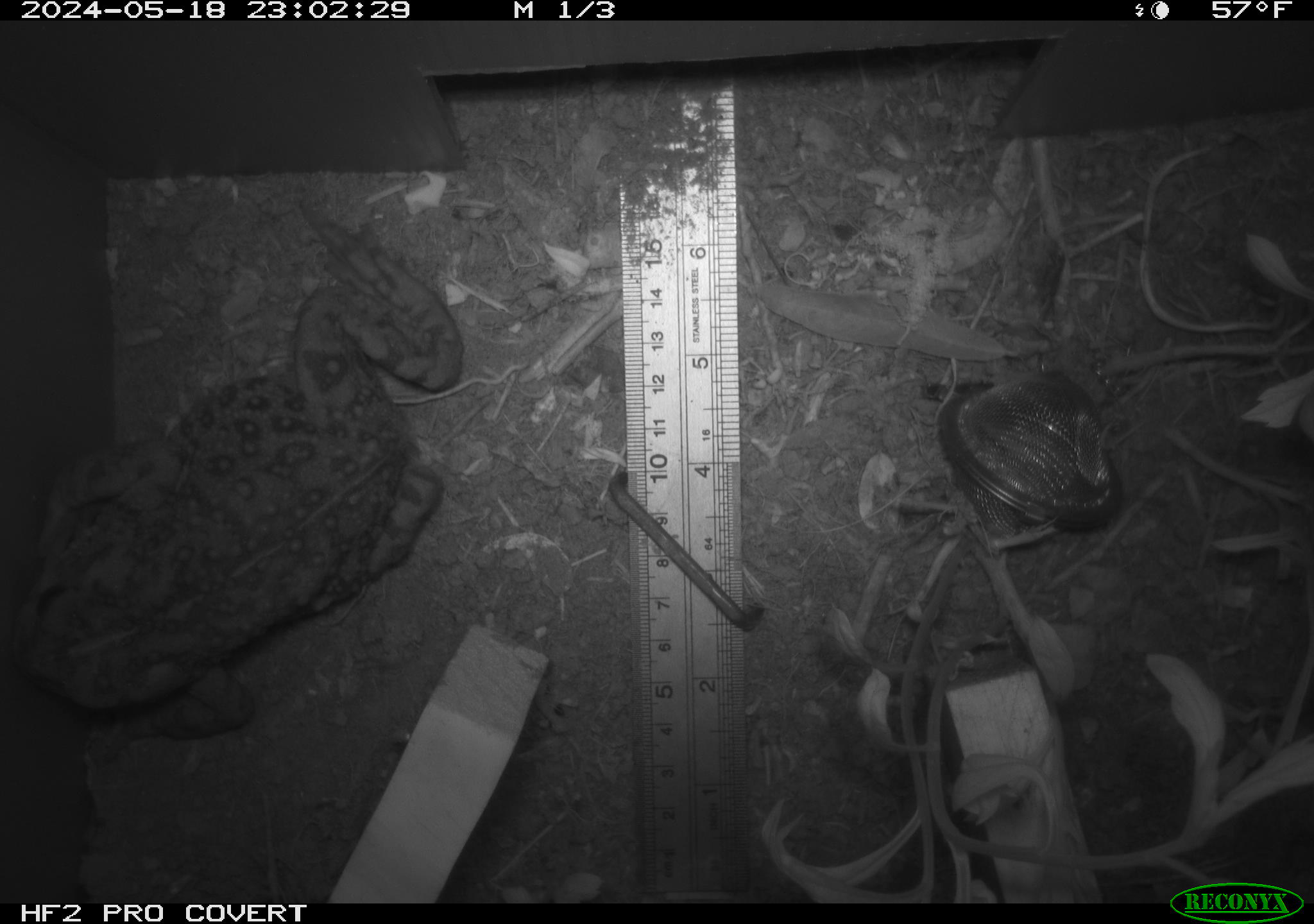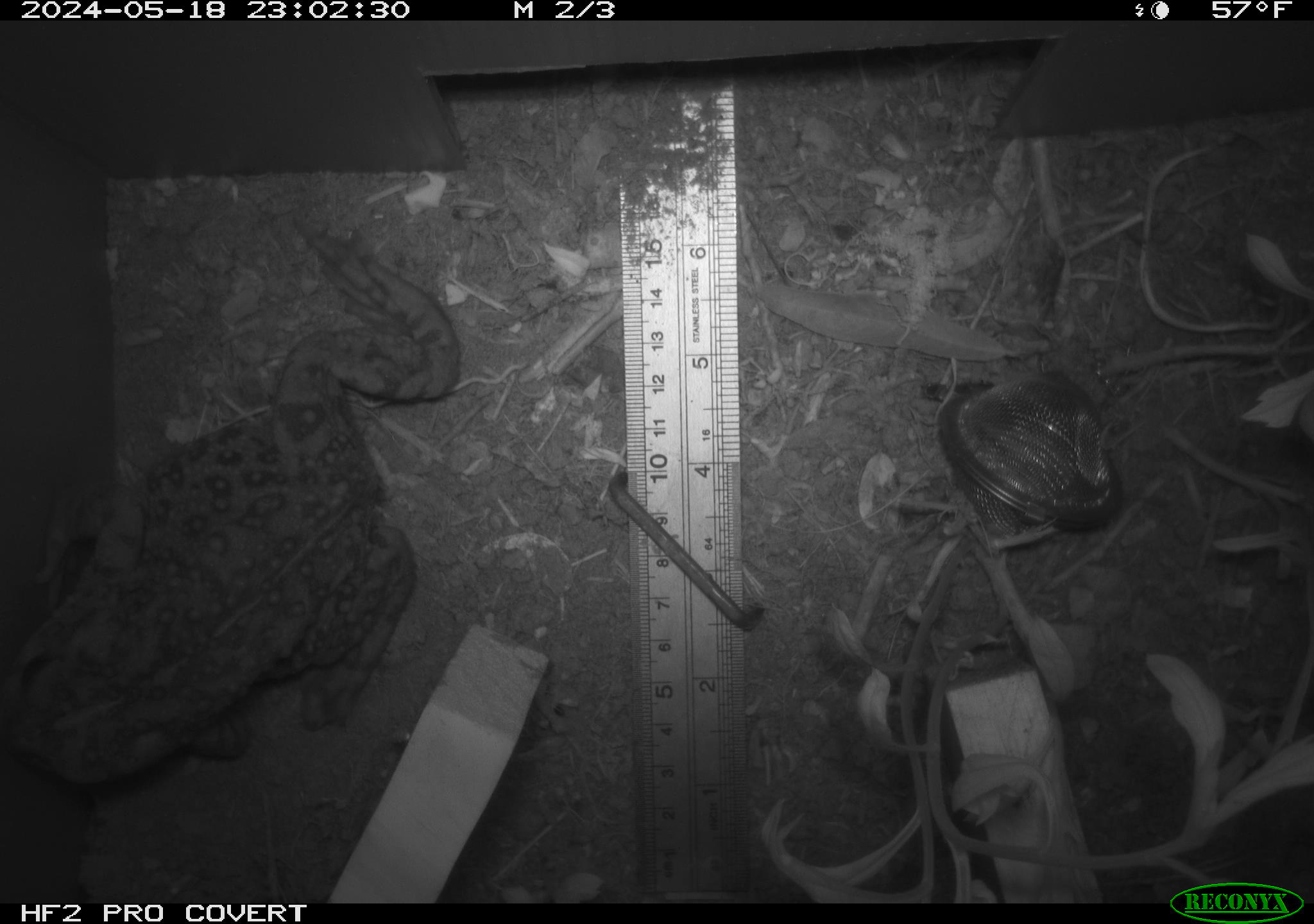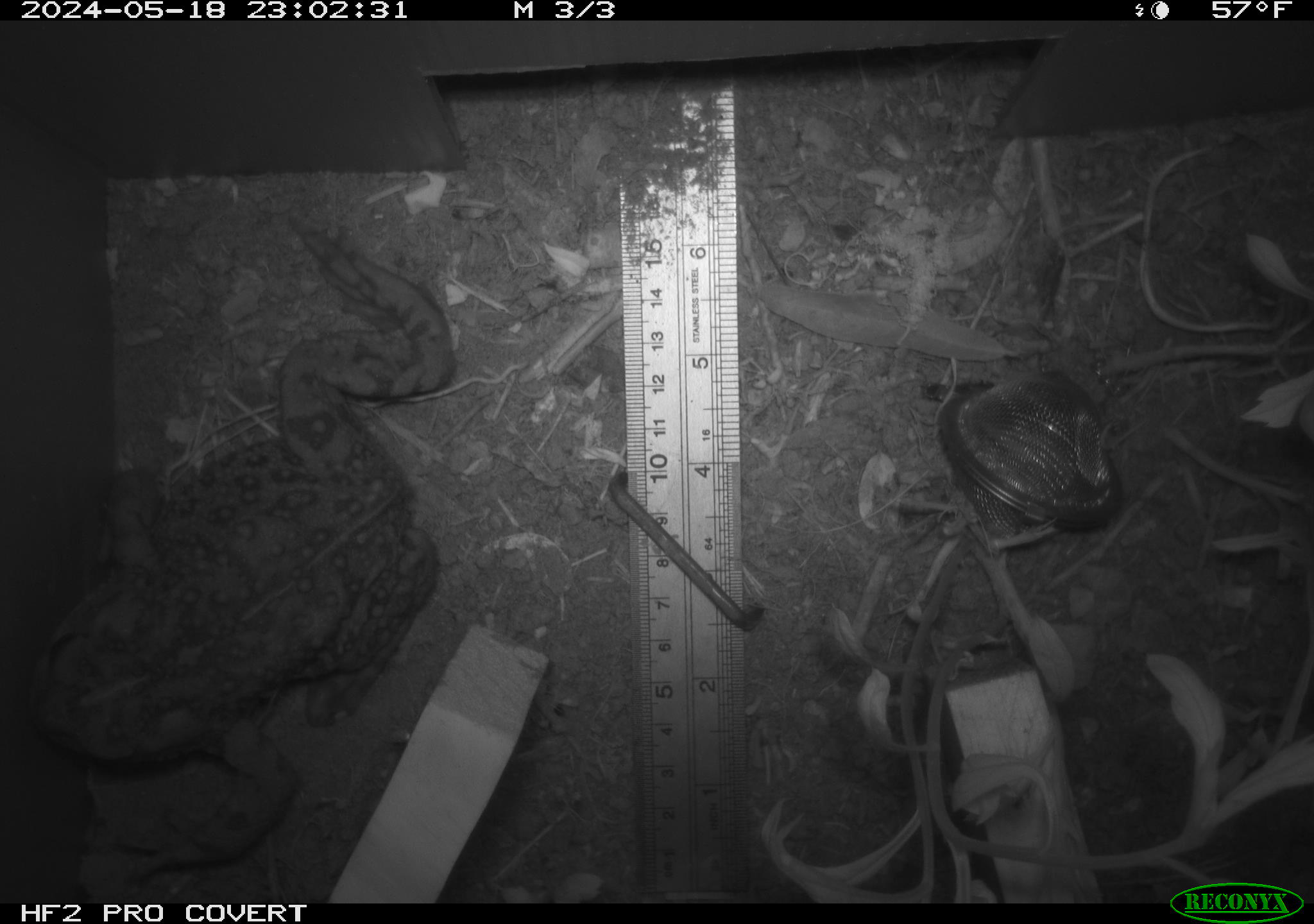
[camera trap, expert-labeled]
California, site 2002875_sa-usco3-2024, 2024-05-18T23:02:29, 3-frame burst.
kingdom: Animalia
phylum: Chordata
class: Amphibia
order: Anura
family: Bufonidae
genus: Anaxyrus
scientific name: Anaxyrus boreas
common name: western toad